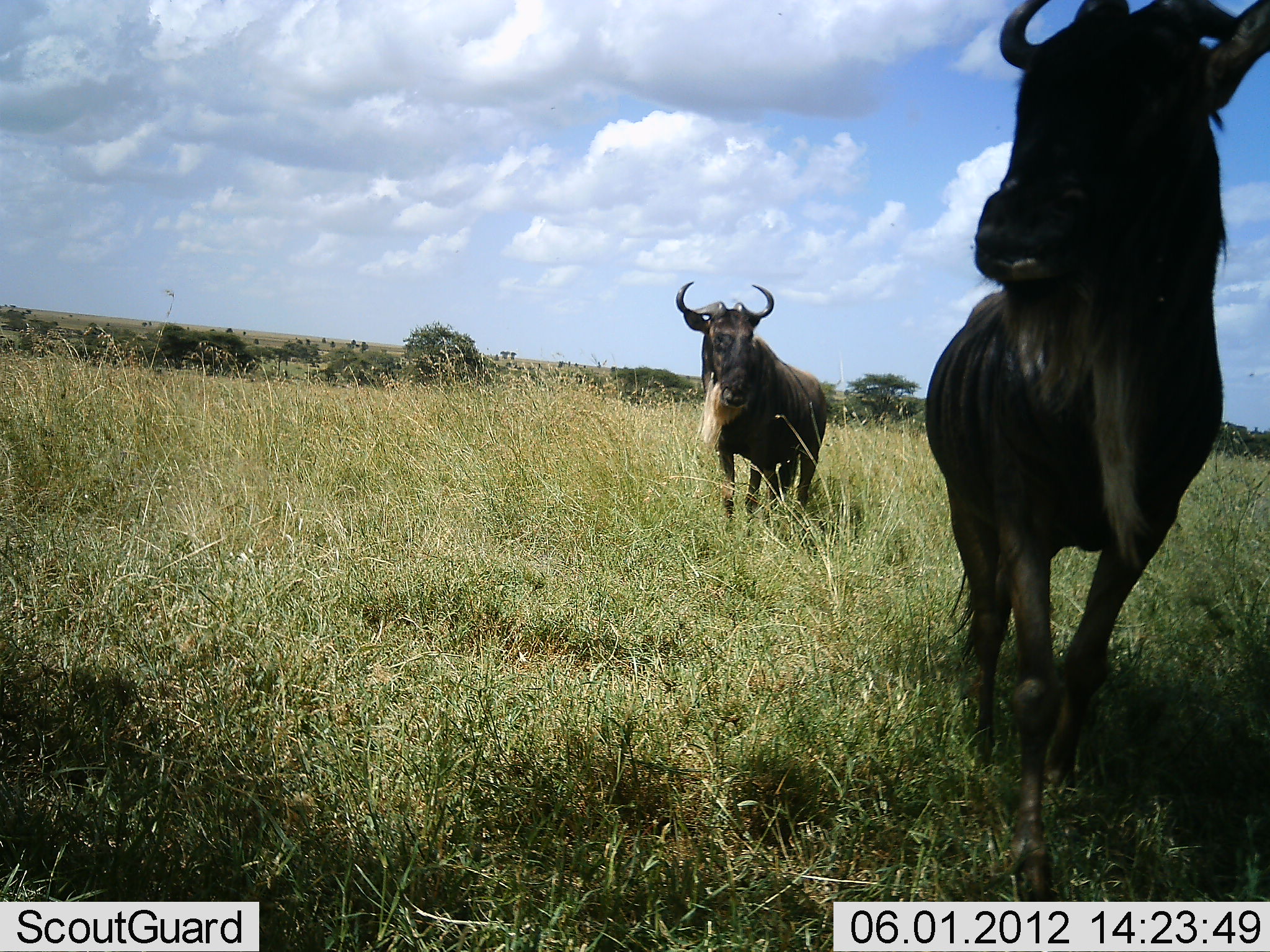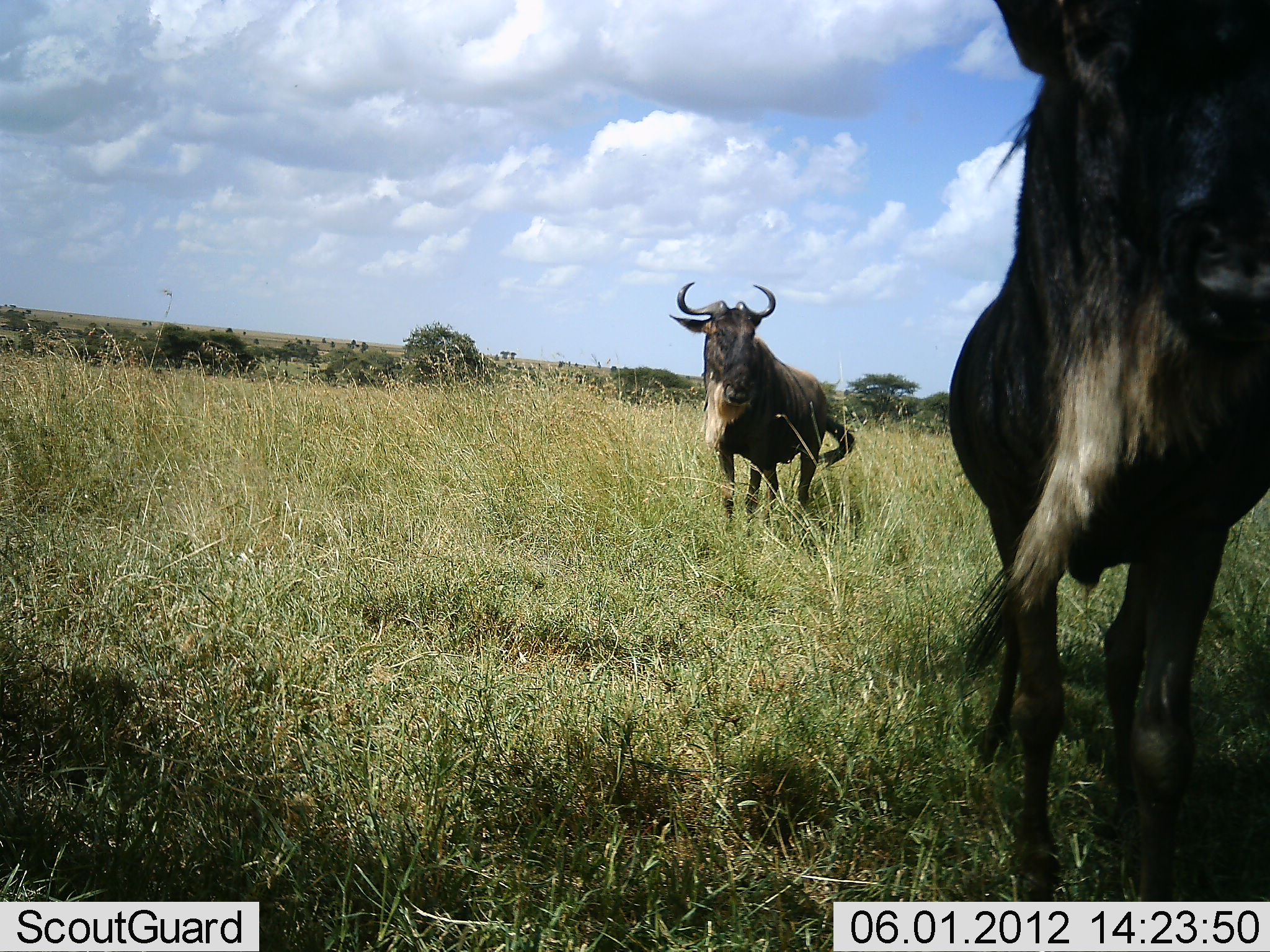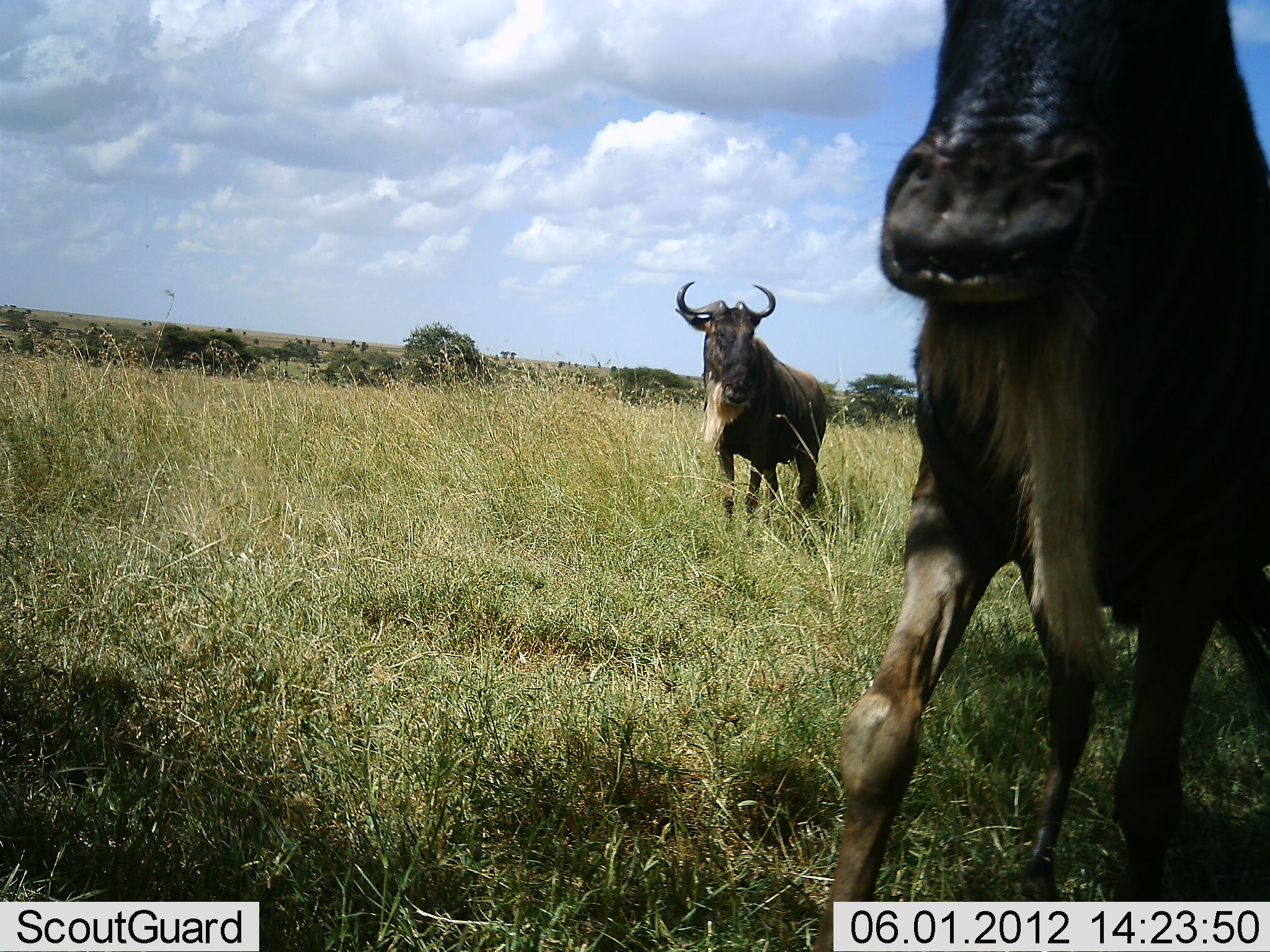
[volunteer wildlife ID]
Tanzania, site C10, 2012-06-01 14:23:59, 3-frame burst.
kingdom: Animalia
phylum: Chordata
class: Mammalia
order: Artiodactyla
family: Bovidae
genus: Connochaetes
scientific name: Connochaetes taurinus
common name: blue wildebeest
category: wildebeest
Wildebeest (blue wildebeest) (Connochaetes taurinus), count 2. Behavior (volunteer vote fractions): standing 80%, resting 0%, moving 80%, interacting 0%. Young present (vote fraction): 0%. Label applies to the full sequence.